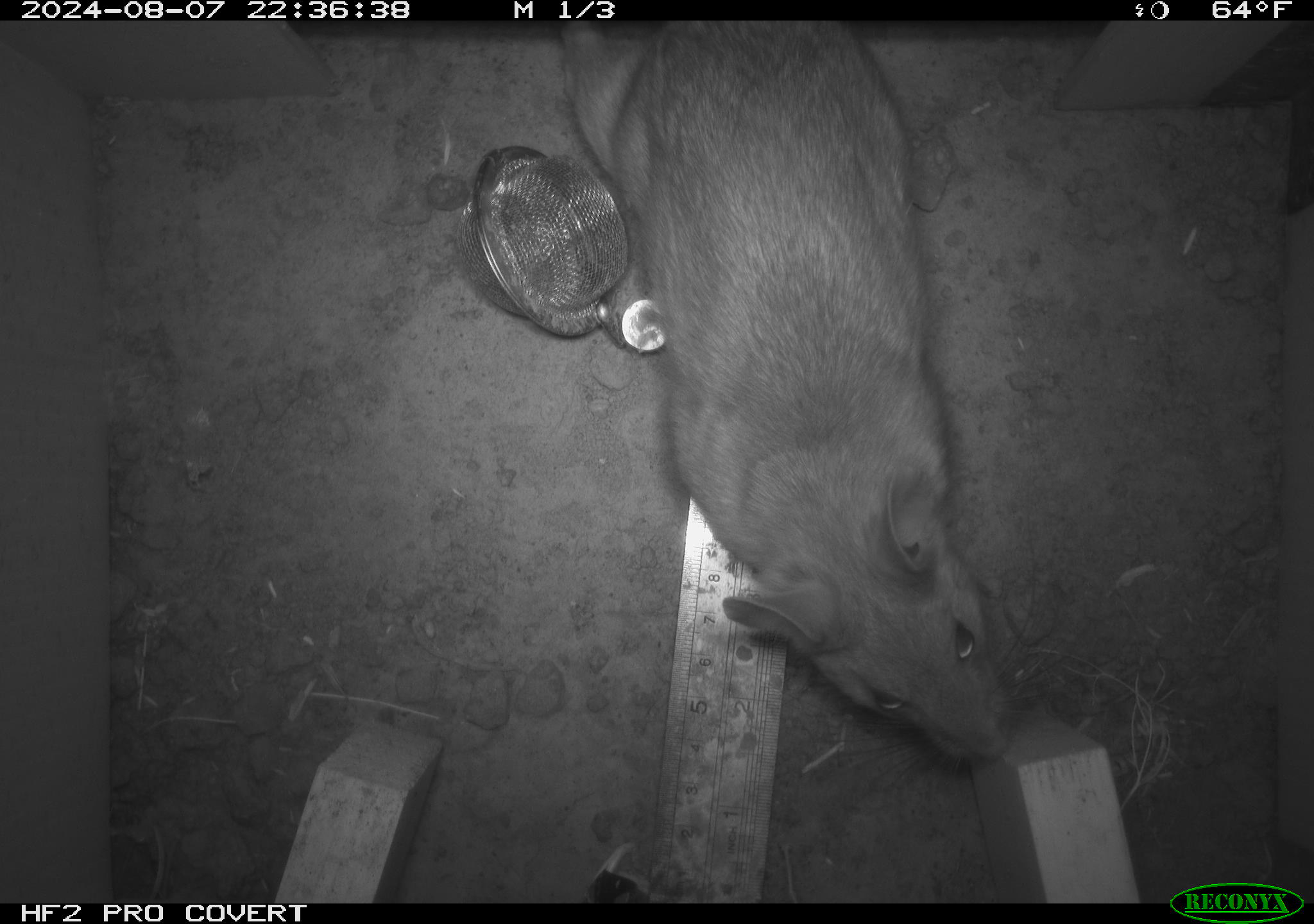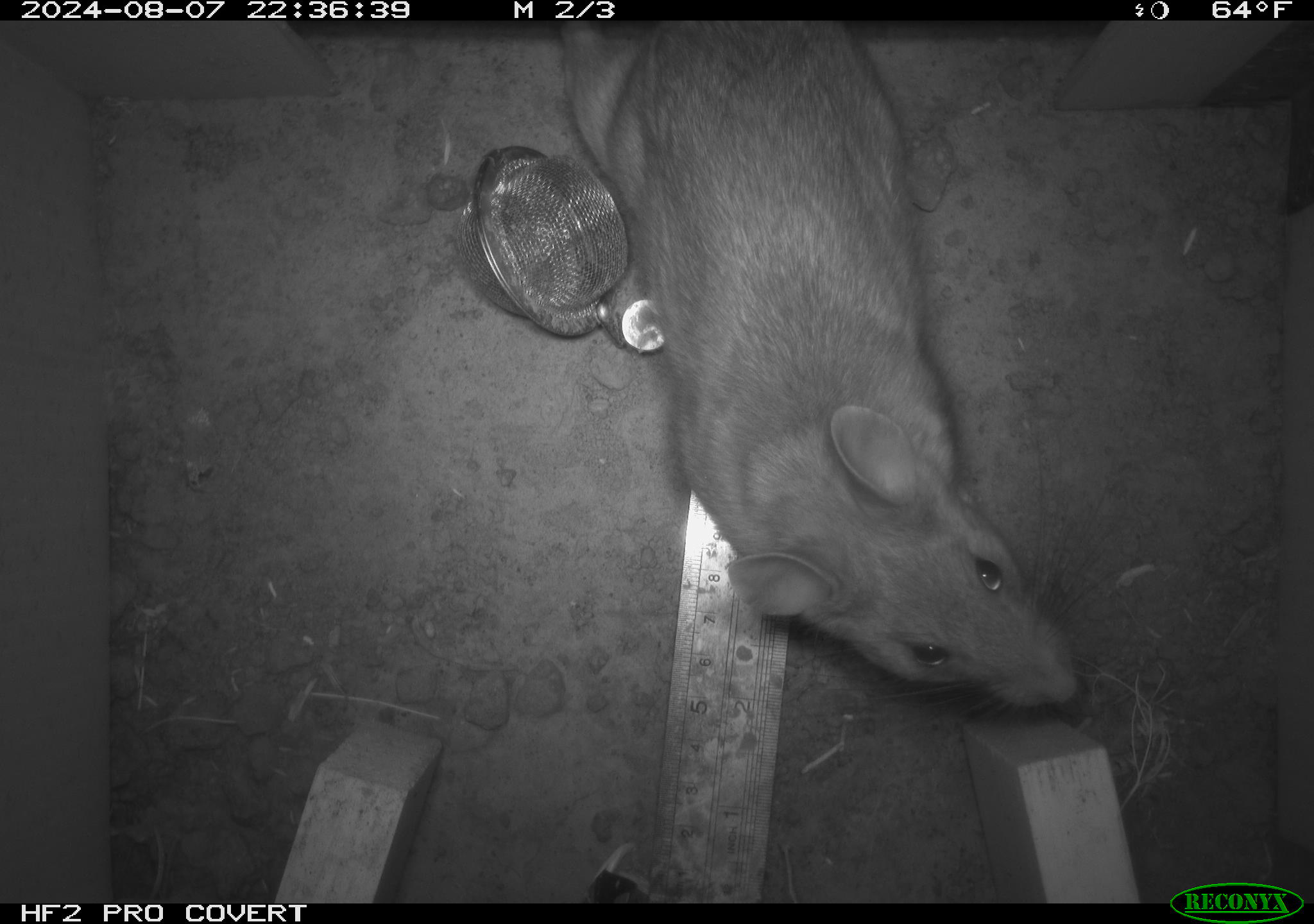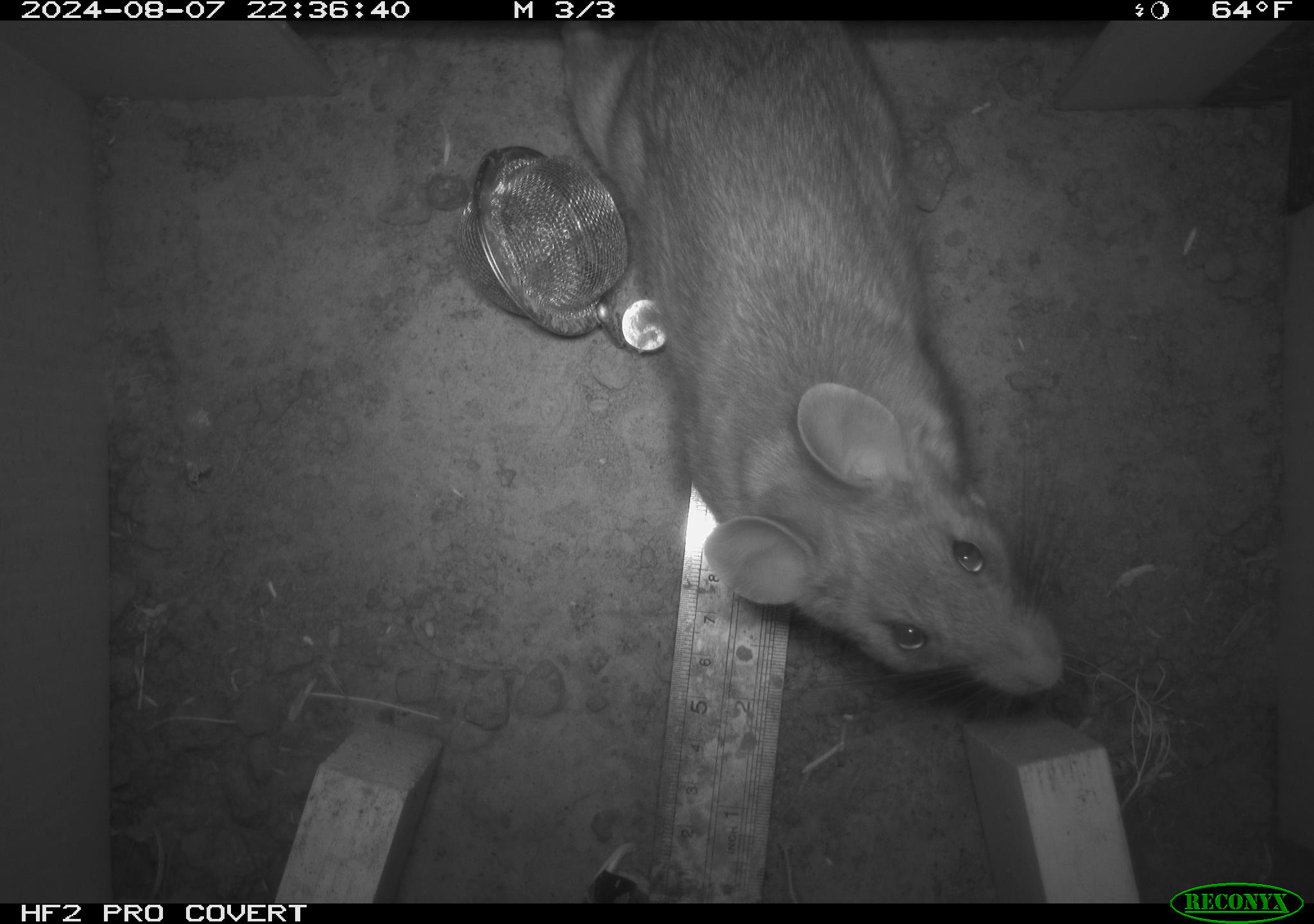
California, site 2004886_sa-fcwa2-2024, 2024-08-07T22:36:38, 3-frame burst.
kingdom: Animalia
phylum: Chordata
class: Mammalia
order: Rodentia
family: Cricetidae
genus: Neotoma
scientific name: Neotoma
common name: pack rat or woodrat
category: neotoma species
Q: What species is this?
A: Neotoma species (pack rat or woodrat) (Neotoma).